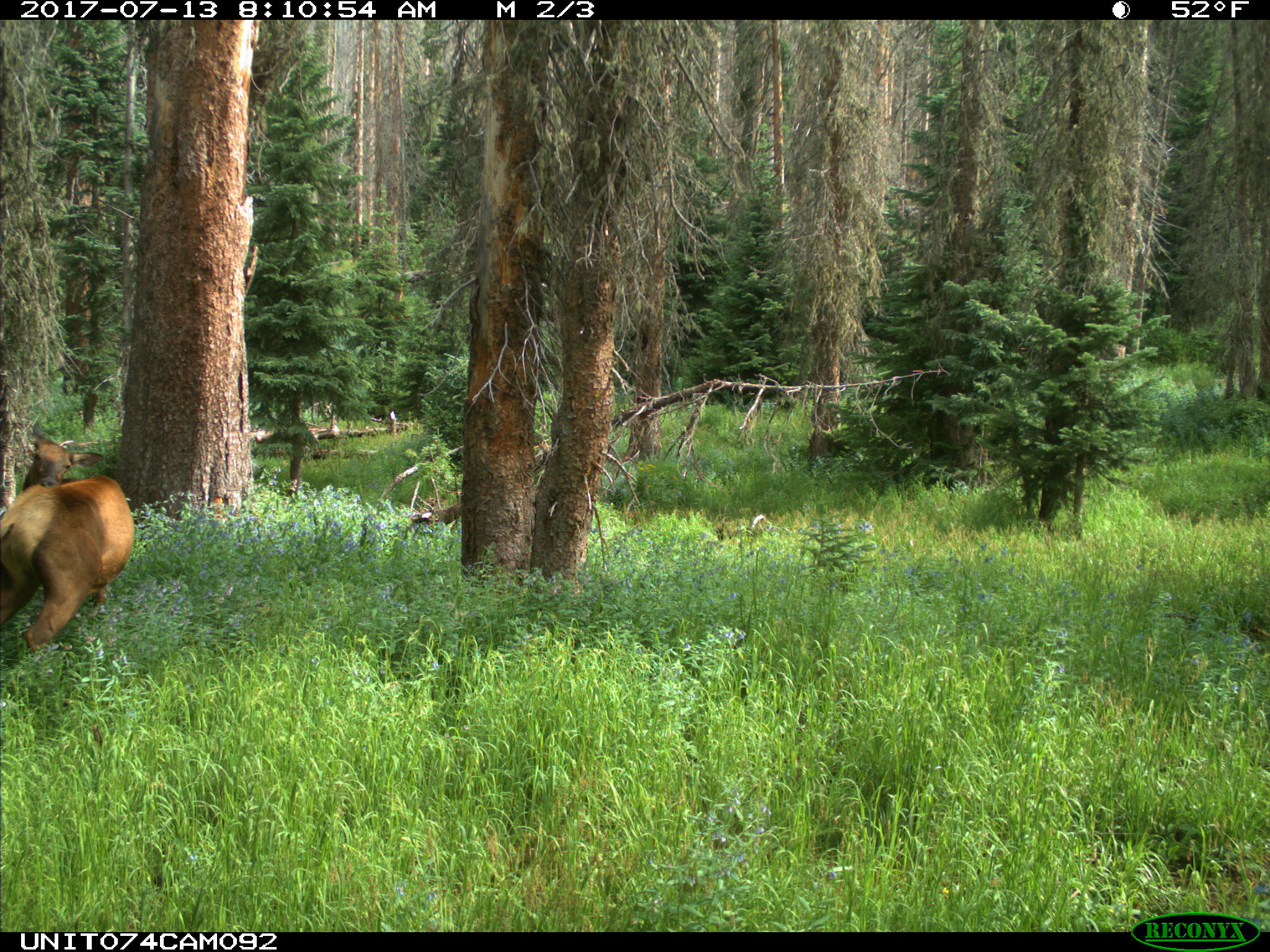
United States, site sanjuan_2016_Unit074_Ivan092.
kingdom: Animalia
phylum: Chordata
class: Mammalia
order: Artiodactyla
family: Cervidae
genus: Cervus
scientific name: Cervus elaphus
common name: red deer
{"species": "Cervus elaphus (red deer)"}